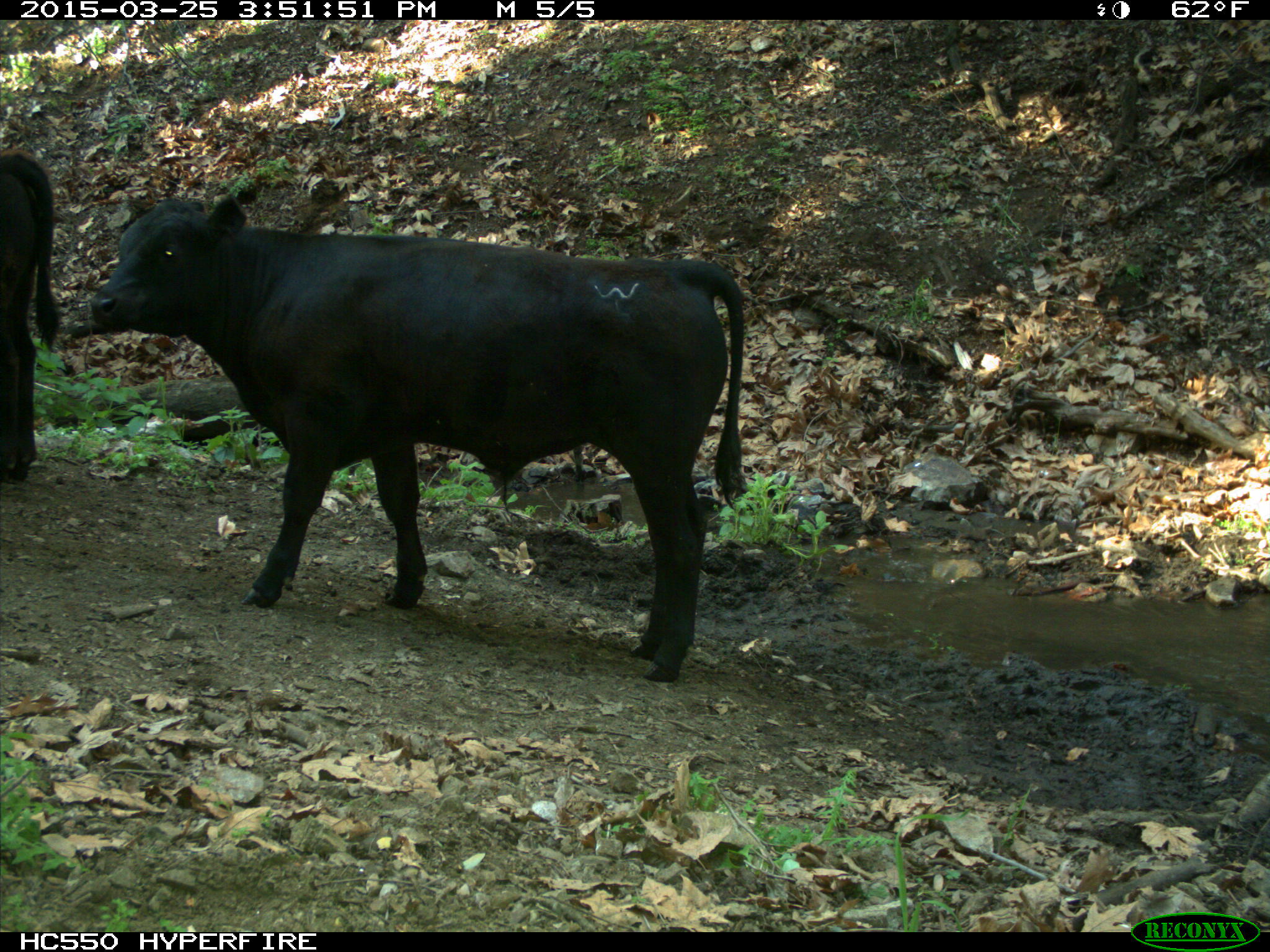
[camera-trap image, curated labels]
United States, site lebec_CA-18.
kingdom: Animalia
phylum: Chordata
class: Mammalia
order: Artiodactyla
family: Bovidae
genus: Bos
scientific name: Bos taurus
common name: domestic cow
Bos taurus (domestic cow).